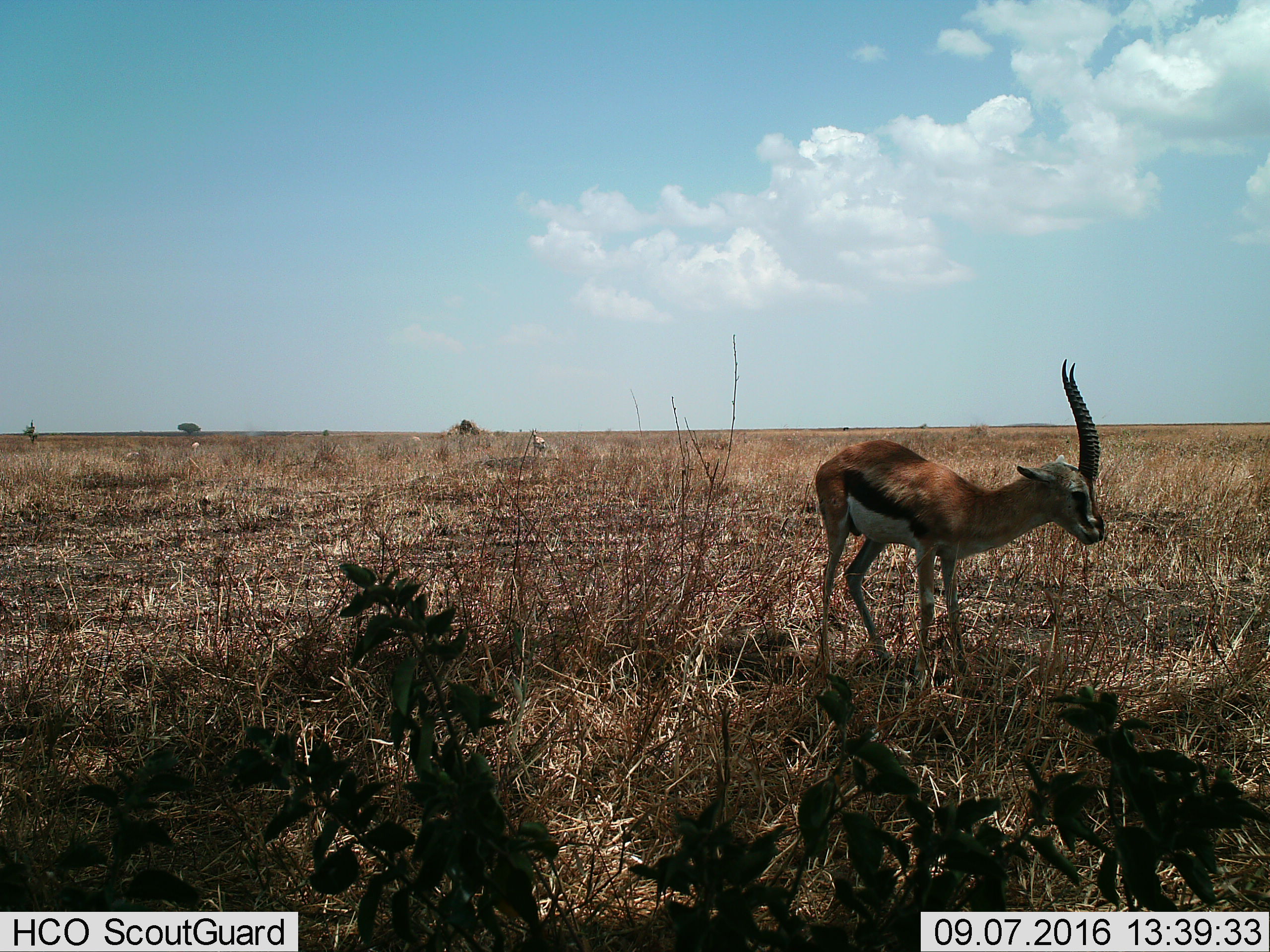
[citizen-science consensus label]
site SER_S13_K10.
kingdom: Animalia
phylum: Chordata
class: Mammalia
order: Artiodactyla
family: Bovidae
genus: Eudorcas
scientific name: Eudorcas thomsonii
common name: thomson's gazelle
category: gazellethomsons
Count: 2.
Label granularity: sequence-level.